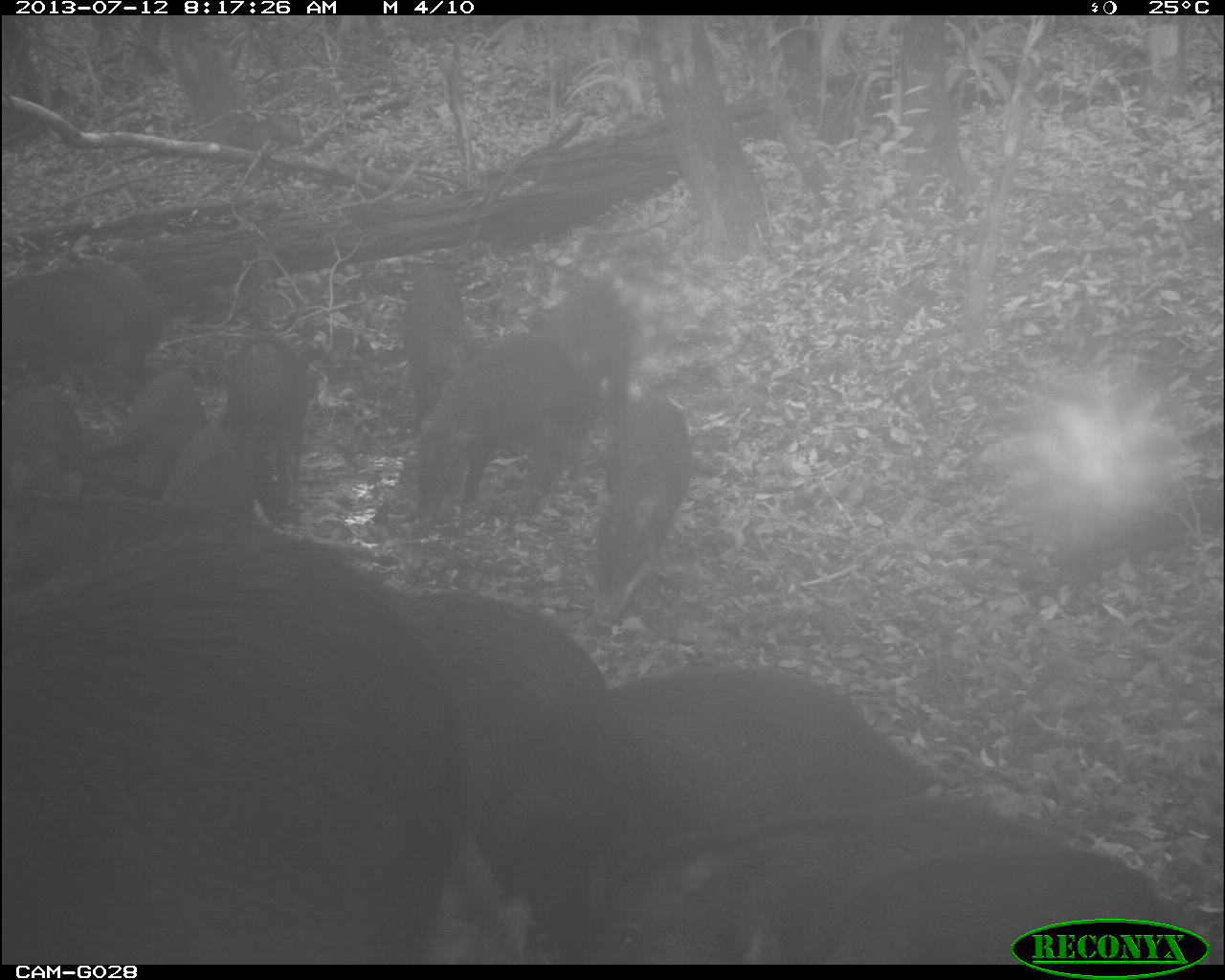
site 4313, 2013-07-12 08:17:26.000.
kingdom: Animalia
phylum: Chordata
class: Mammalia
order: Artiodactyla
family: Tayassuidae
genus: Tayassu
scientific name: Tayassu pecari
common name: white-lipped peccary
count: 25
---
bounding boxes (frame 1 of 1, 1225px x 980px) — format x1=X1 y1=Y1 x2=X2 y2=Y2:
tayassu pecari: x1=0 y1=523 x2=464 y2=965; x1=375 y1=588 x2=645 y2=964; x1=589 y1=801 x2=1035 y2=964; x1=606 y1=662 x2=934 y2=827; x1=819 y1=848 x2=1171 y2=965; x1=408 y1=331 x2=600 y2=524; x1=0 y1=490 x2=247 y2=594; x1=590 y1=393 x2=695 y2=622; x1=0 y1=260 x2=167 y2=394; x1=222 y1=331 x2=310 y2=501; x1=104 y1=367 x2=205 y2=491; x1=541 y1=279 x2=634 y2=411; x1=400 y1=267 x2=481 y2=416; x1=0 y1=382 x2=89 y2=492; x1=160 y1=423 x2=258 y2=514